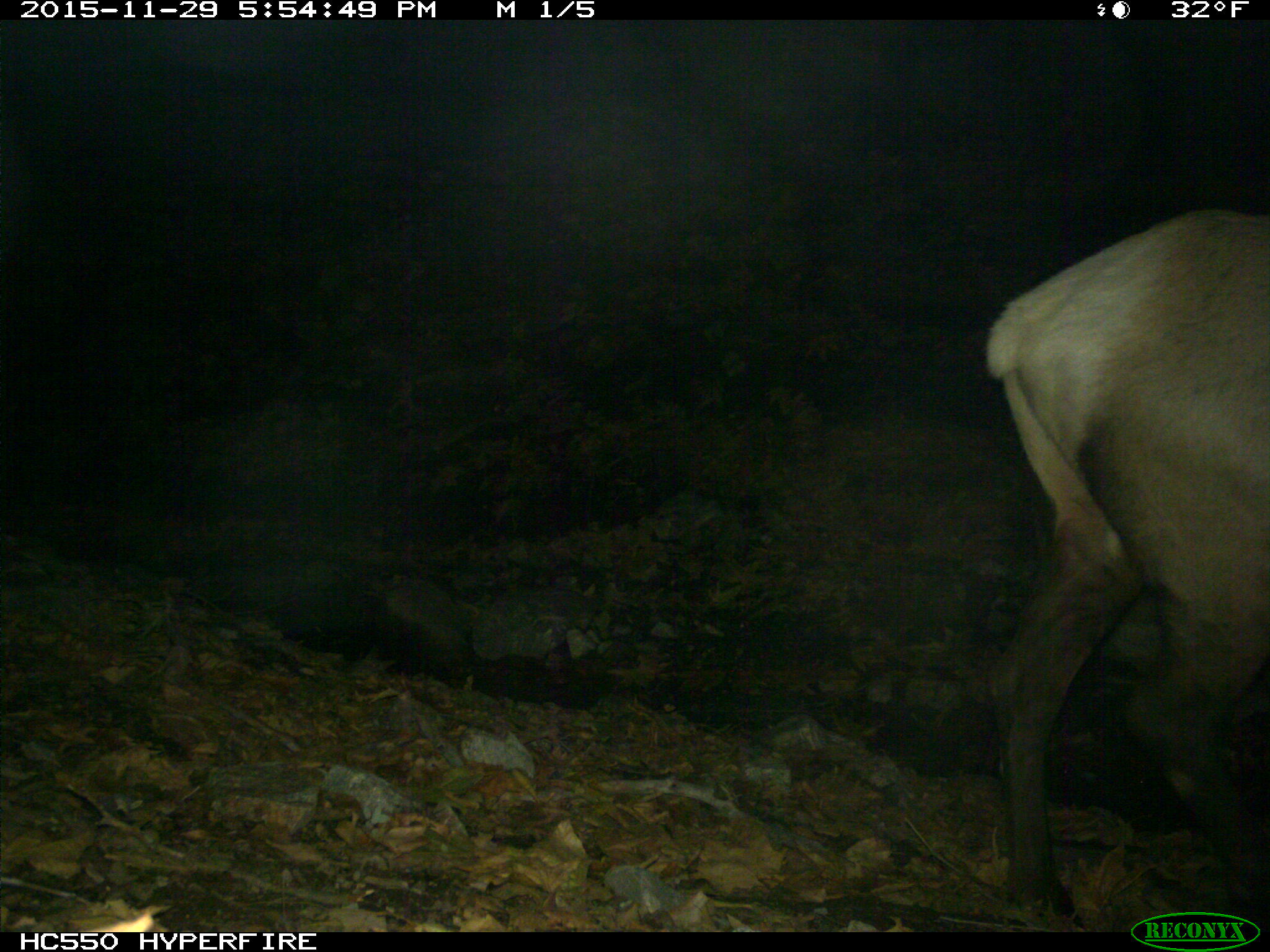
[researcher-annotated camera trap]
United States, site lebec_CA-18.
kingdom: Animalia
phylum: Chordata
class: Mammalia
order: Artiodactyla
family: Cervidae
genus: Cervus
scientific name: Cervus canadensis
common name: elk